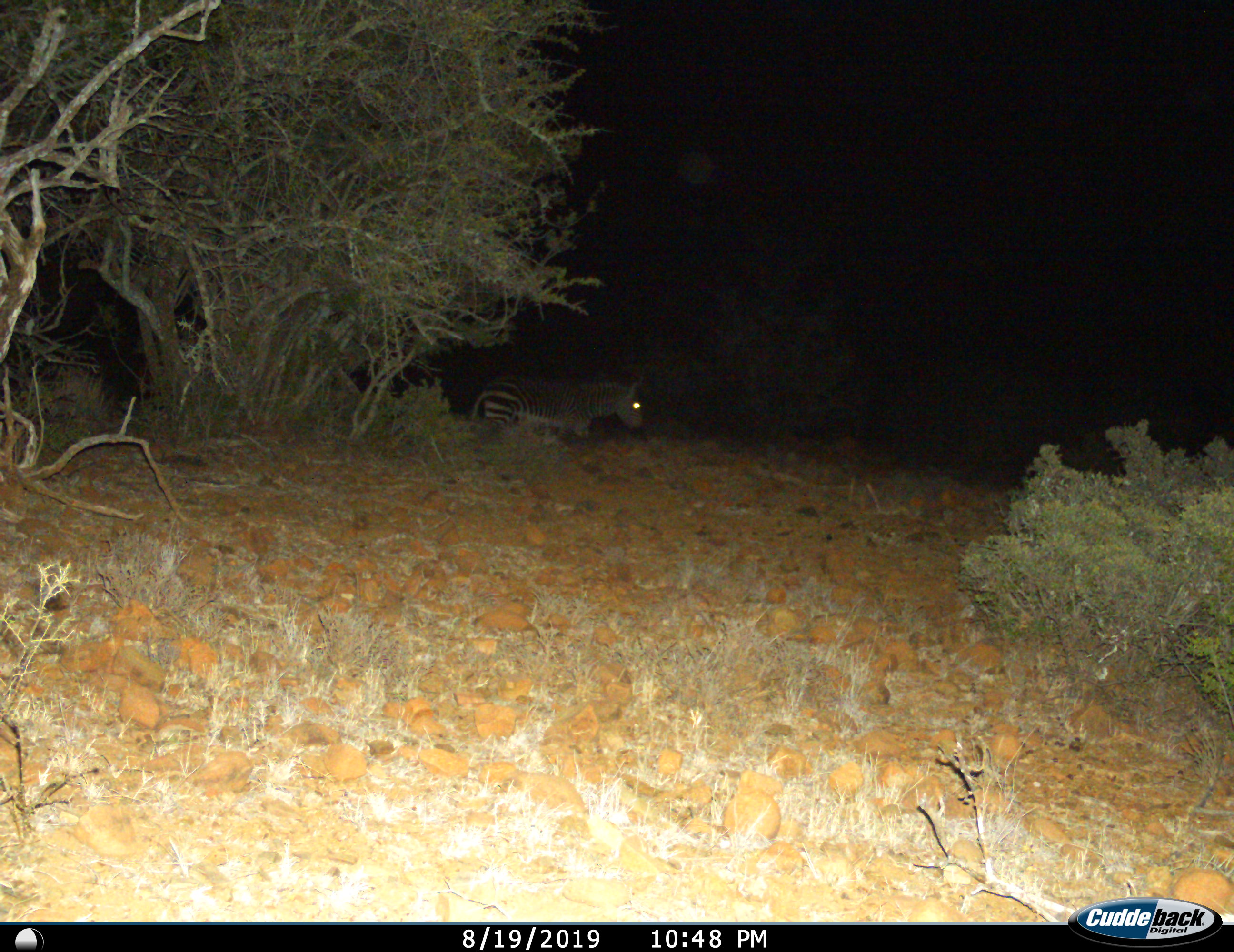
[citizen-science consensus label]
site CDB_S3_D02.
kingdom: Animalia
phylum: Chordata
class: Mammalia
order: Perissodactyla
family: Equidae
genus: Equus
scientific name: Equus zebra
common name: mountain zebra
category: zebramountain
Zebramountain (mountain zebra) (Equus zebra), count 1. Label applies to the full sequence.